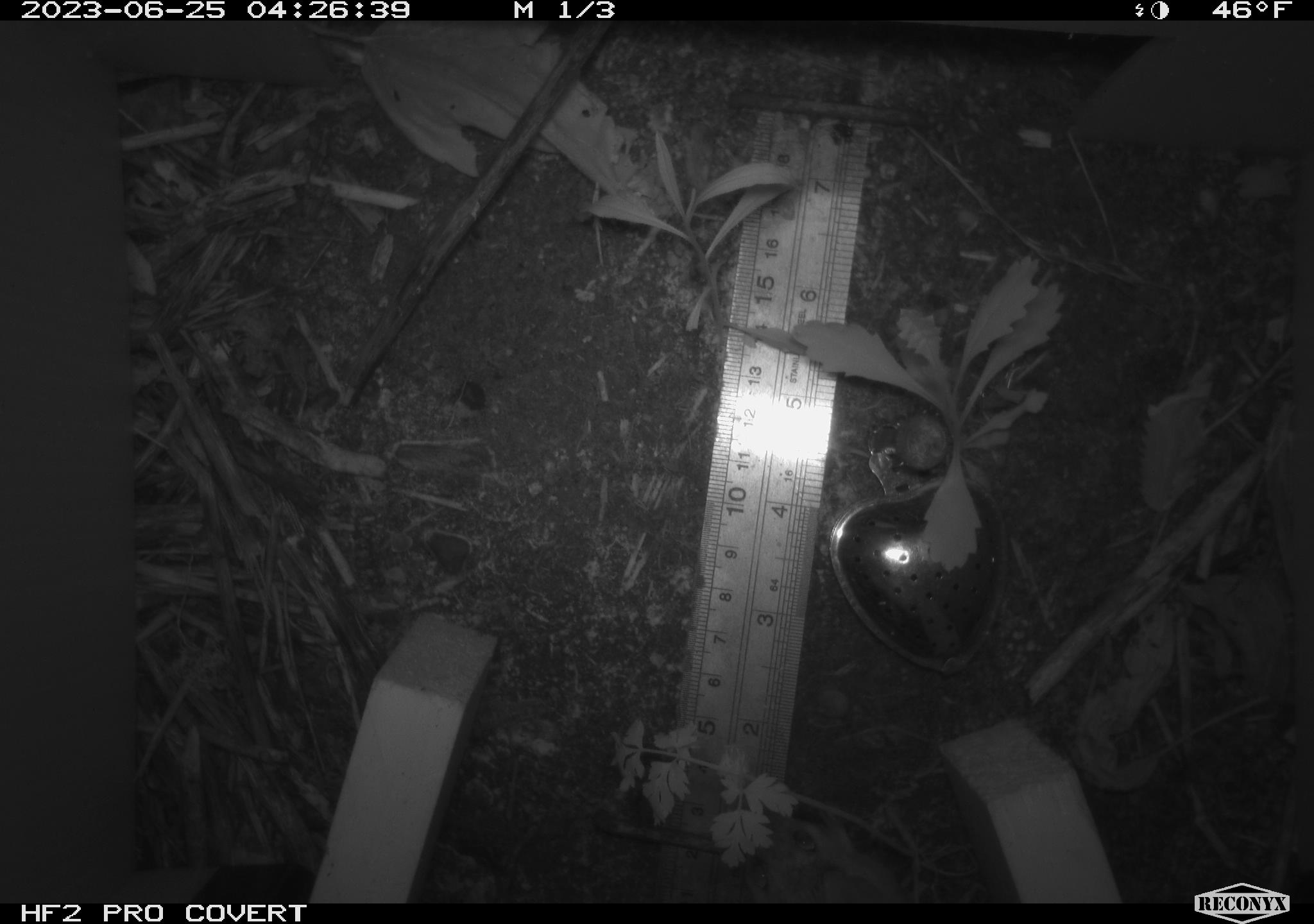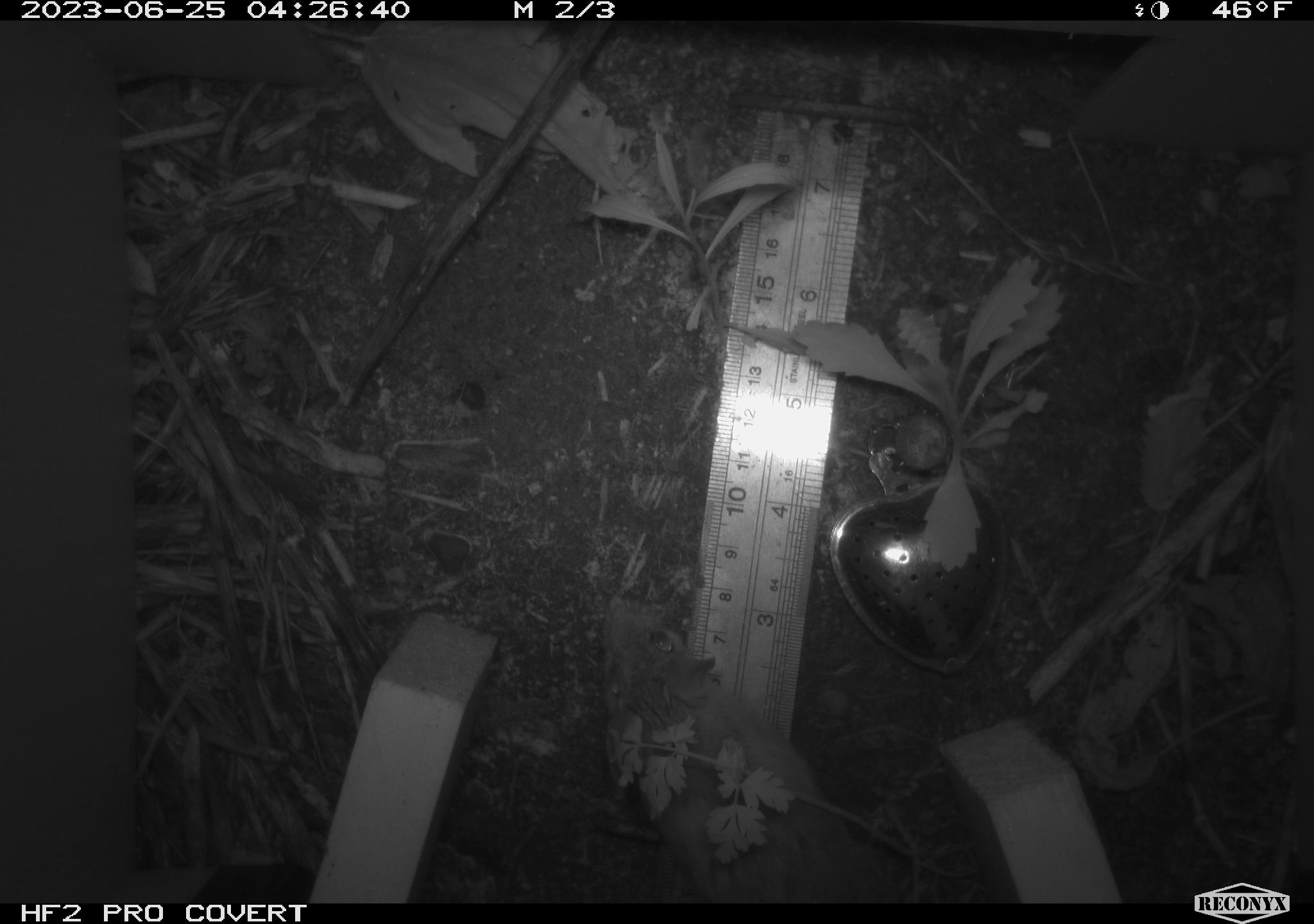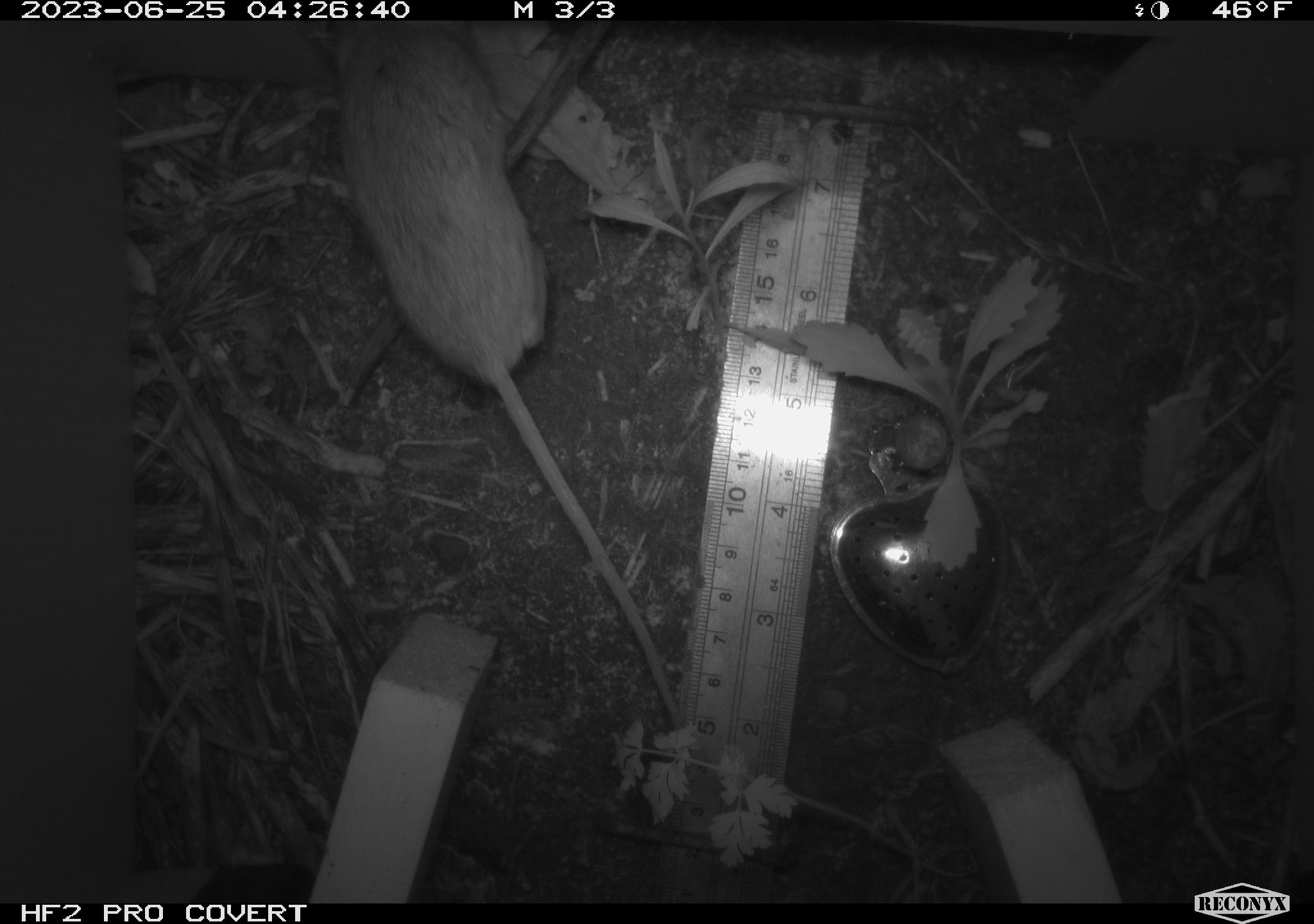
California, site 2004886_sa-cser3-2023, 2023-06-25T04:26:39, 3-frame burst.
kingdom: Animalia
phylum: Chordata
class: Mammalia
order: Rodentia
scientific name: Rodentia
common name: mouse species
Mouse species (Rodentia).